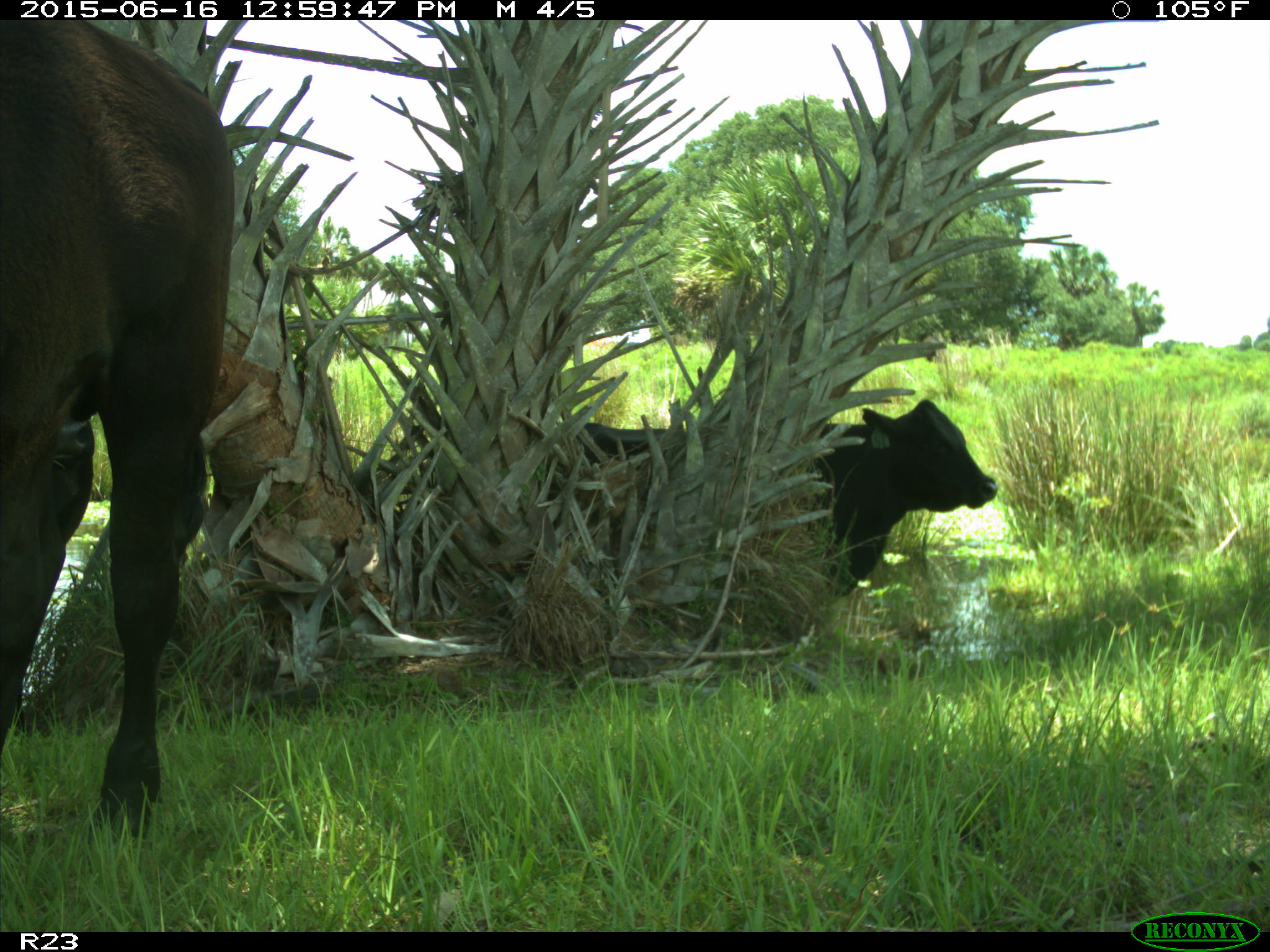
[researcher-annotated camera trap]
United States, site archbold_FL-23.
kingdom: Animalia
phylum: Chordata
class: Mammalia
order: Artiodactyla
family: Bovidae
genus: Bos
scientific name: Bos taurus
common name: domestic cow